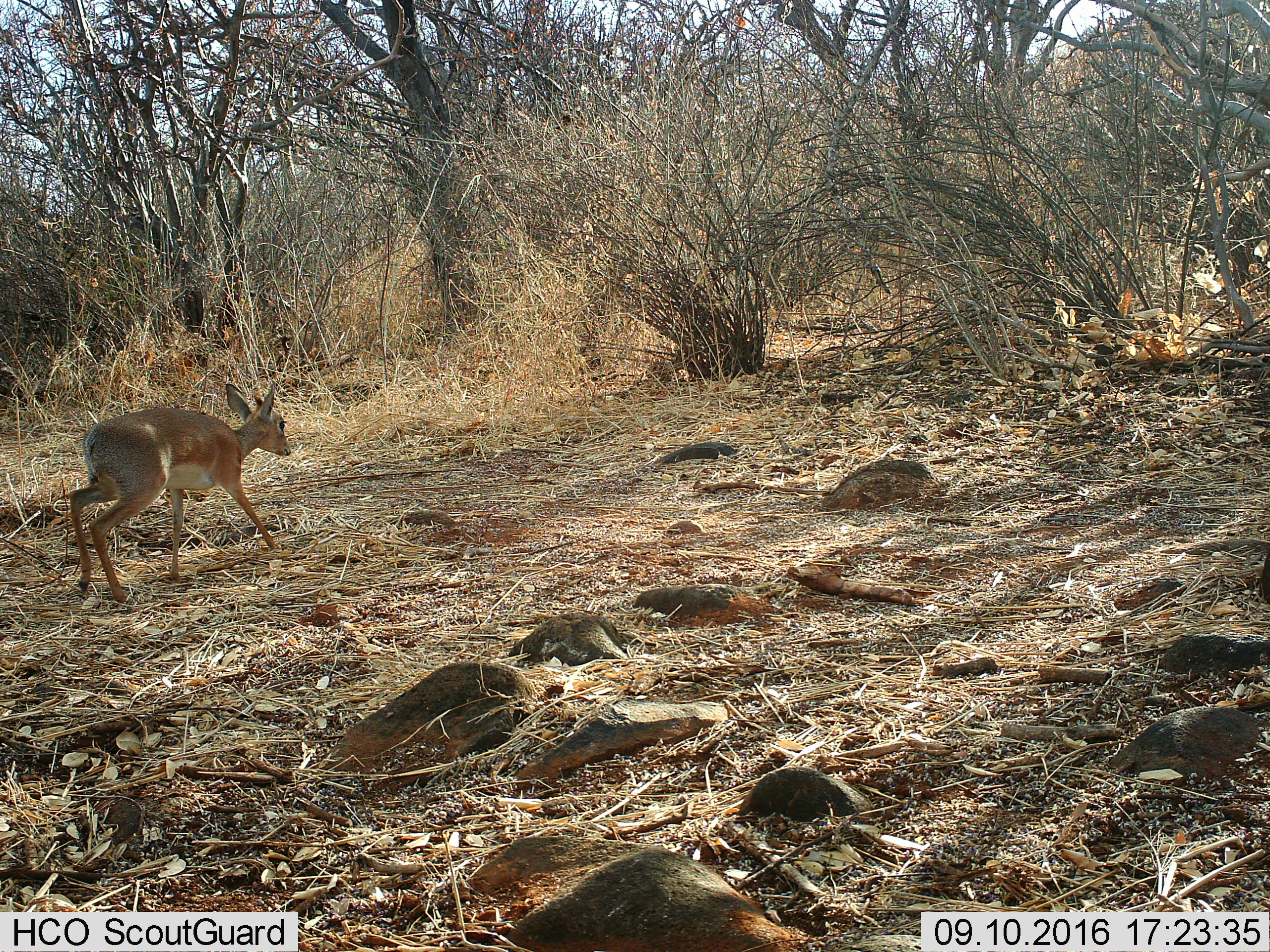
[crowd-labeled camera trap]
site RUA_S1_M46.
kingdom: Animalia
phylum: Chordata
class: Mammalia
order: Artiodactyla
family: Bovidae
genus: Madoqua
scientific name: Madoqua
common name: dik-dik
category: dikdik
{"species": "dikdik (dik-dik) (Madoqua)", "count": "1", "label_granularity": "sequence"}